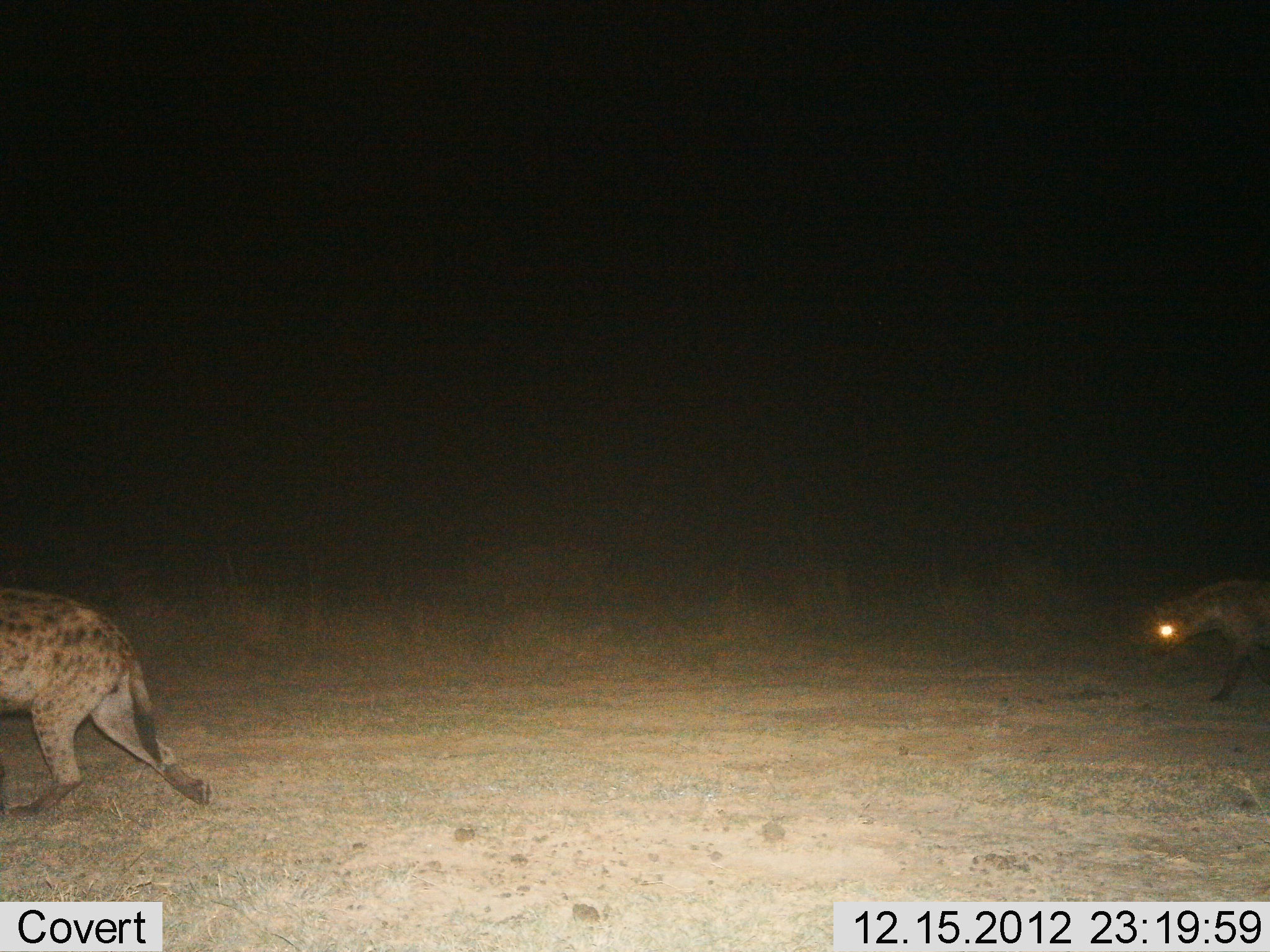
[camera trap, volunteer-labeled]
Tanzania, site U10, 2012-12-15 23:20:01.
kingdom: Animalia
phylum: Chordata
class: Mammalia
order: Carnivora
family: Hyaenidae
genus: Crocuta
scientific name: Crocuta crocuta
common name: spotted hyena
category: hyenaspotted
Hyenaspotted (spotted hyena) (Crocuta crocuta), count 2. Behavior (volunteer vote fractions): standing 0%, resting 0%, moving 100%, interacting 0%. Young present (vote fraction): 0%. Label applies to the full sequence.